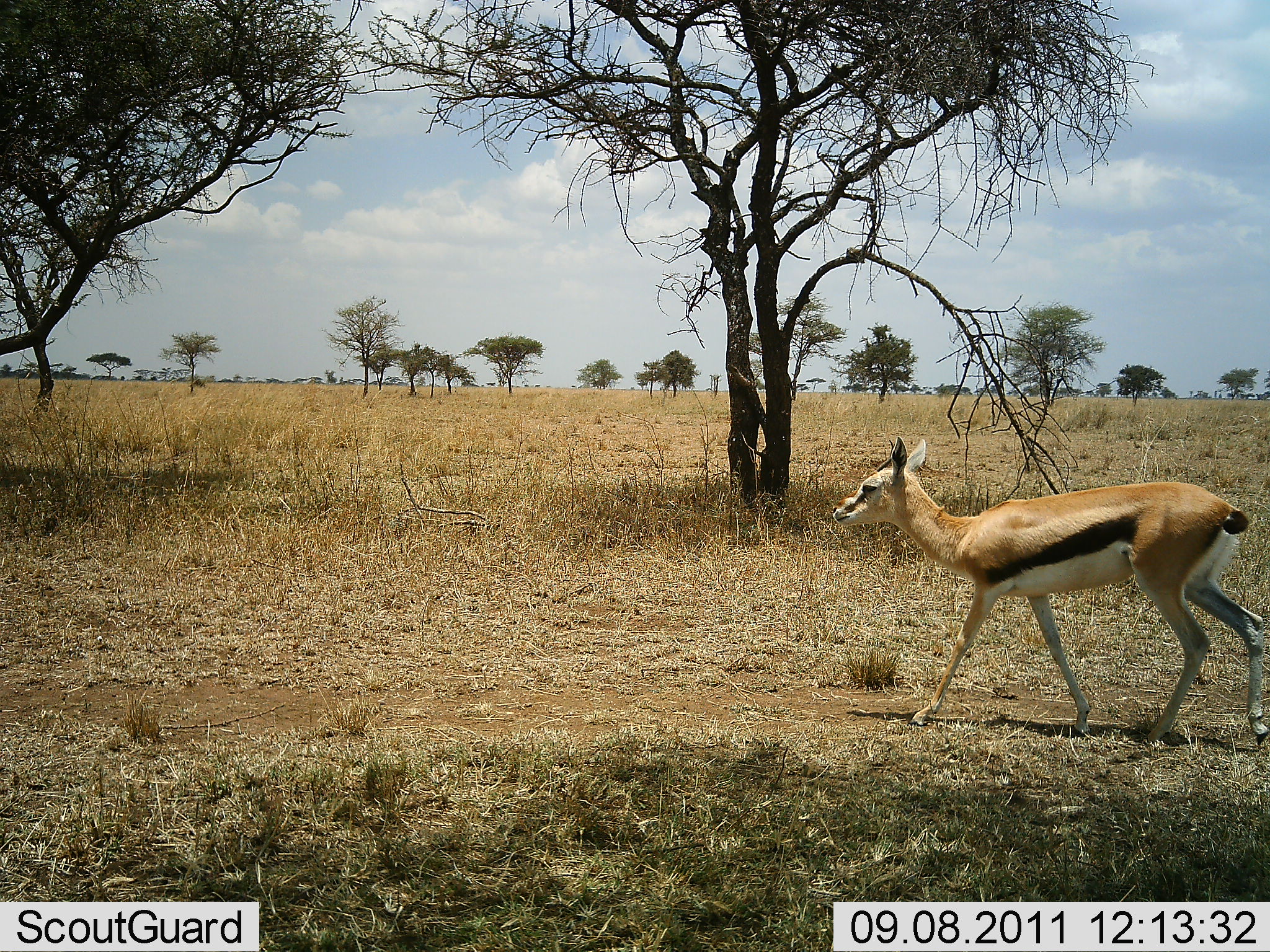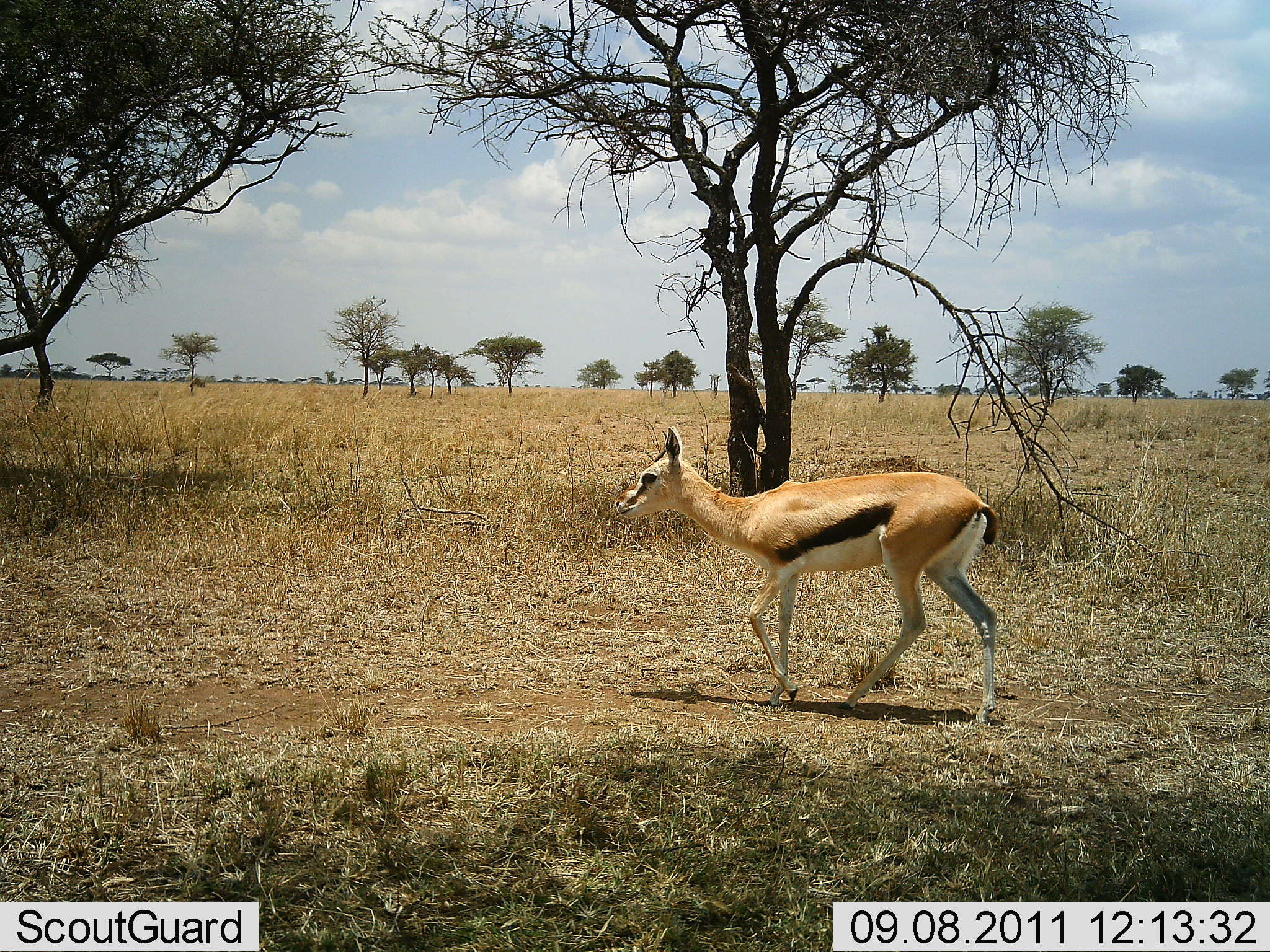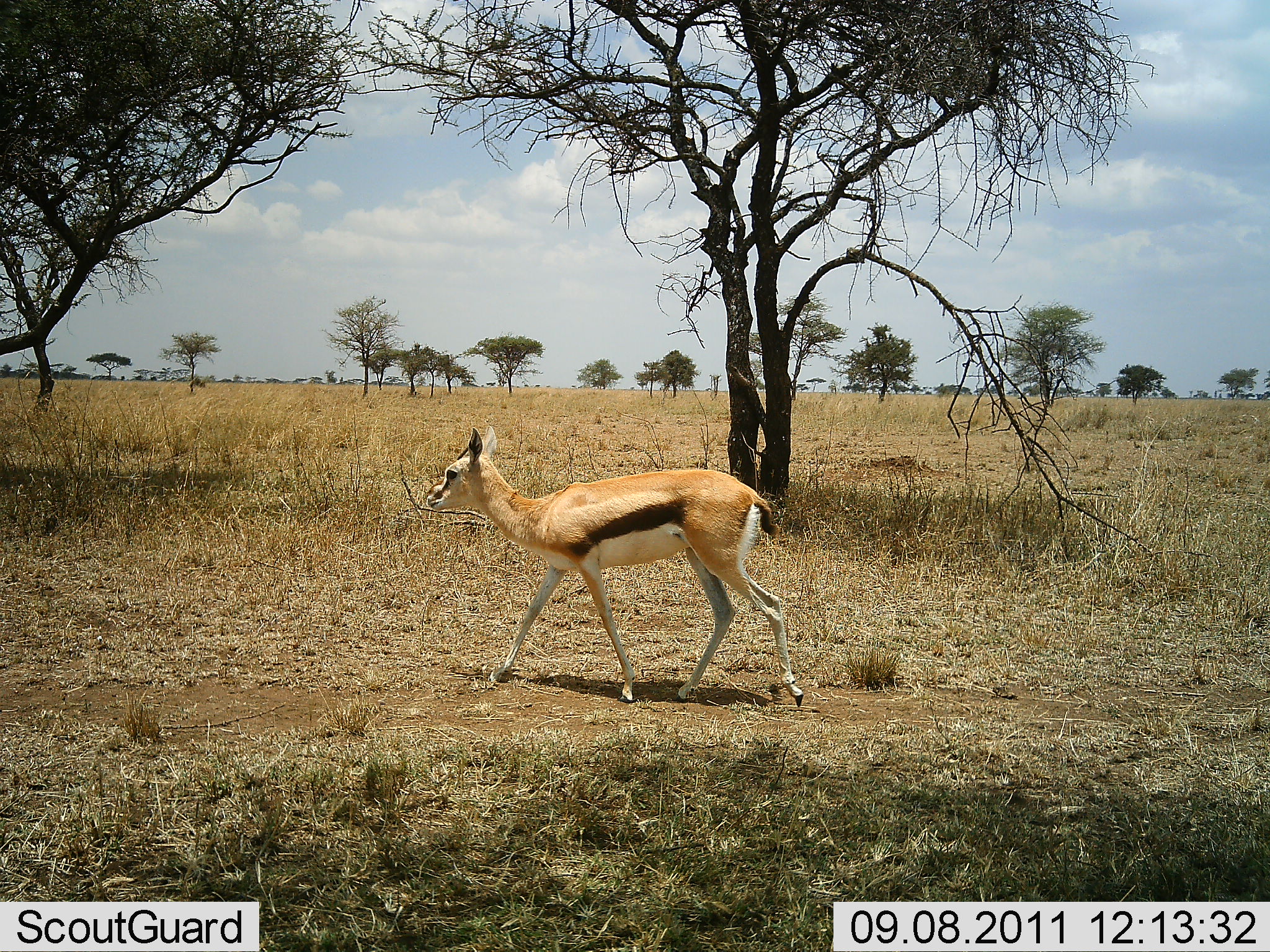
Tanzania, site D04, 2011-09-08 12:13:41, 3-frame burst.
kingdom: Animalia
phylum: Chordata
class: Mammalia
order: Artiodactyla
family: Bovidae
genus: Eudorcas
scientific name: Eudorcas thomsonii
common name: thomson's gazelle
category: gazellethomsons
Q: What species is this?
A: Gazellethomsons (thomson's gazelle) (Eudorcas thomsonii).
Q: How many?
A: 1.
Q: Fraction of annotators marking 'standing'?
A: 8%.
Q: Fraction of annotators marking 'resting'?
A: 0%.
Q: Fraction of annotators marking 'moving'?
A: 92%.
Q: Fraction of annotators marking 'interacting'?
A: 0%.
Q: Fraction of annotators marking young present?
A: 15%.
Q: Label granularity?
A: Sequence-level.